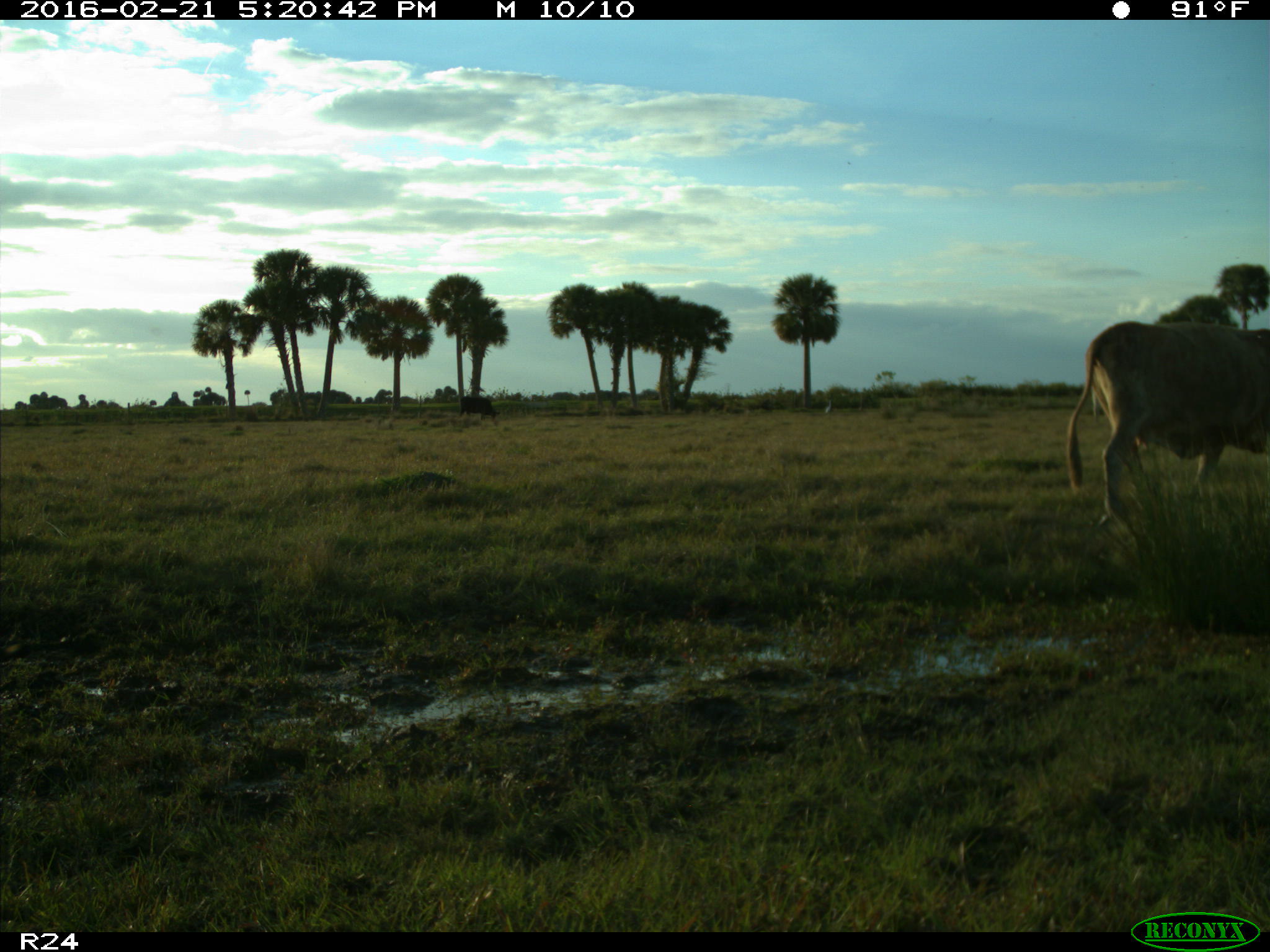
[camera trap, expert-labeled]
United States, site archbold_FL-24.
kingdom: Animalia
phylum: Chordata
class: Mammalia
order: Artiodactyla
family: Bovidae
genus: Bos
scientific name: Bos taurus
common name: domestic cow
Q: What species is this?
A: Bos taurus (domestic cow).